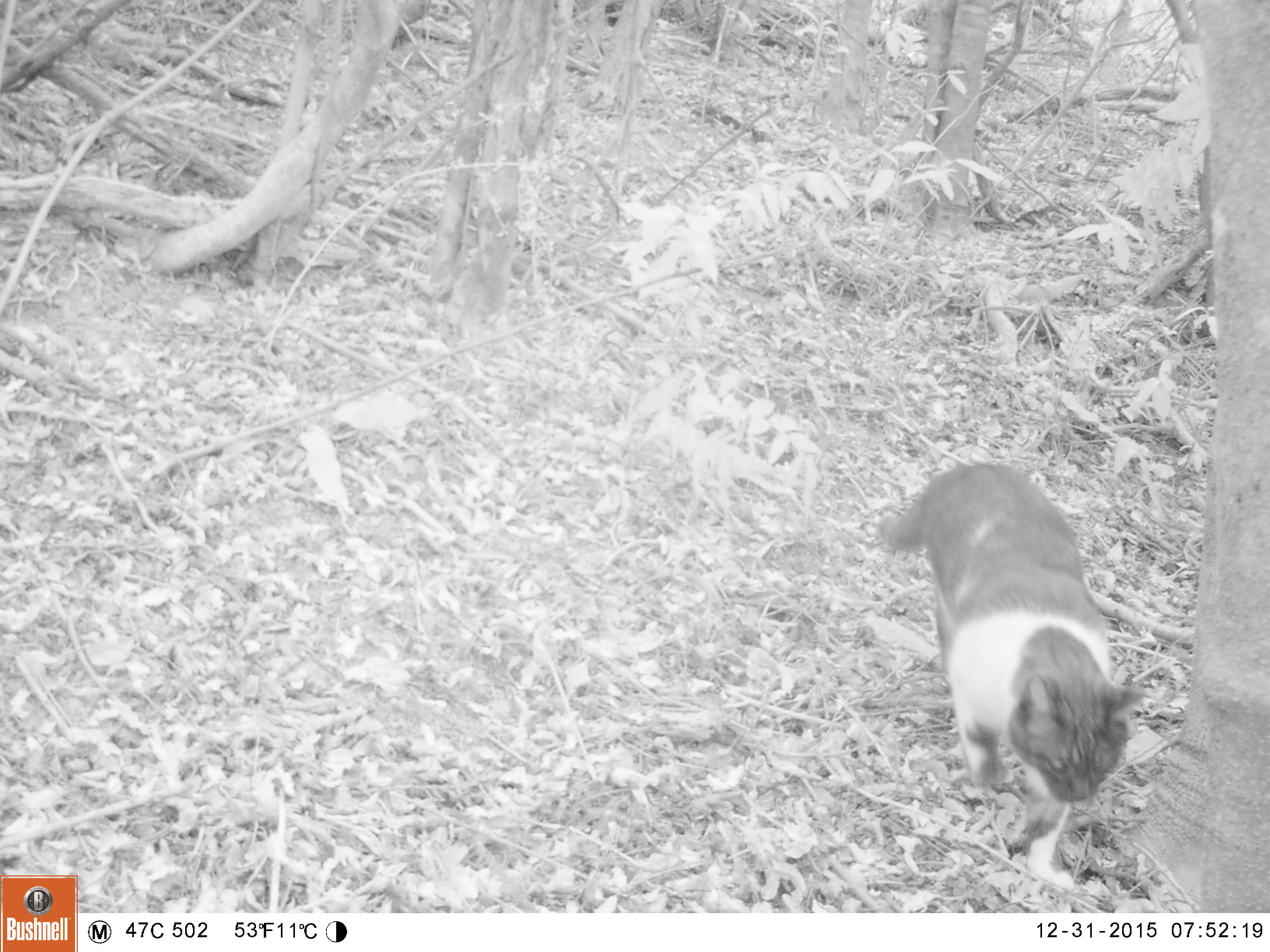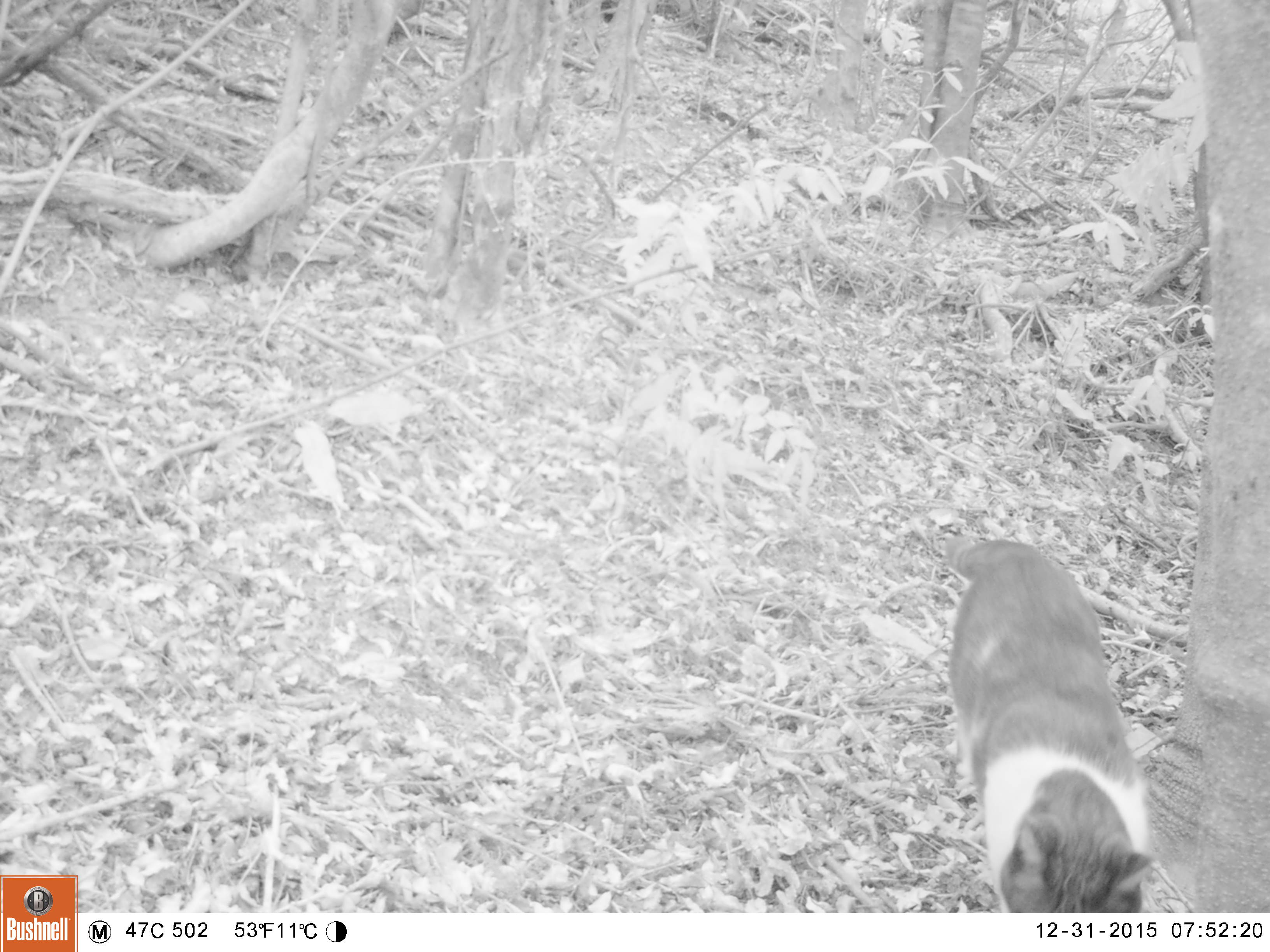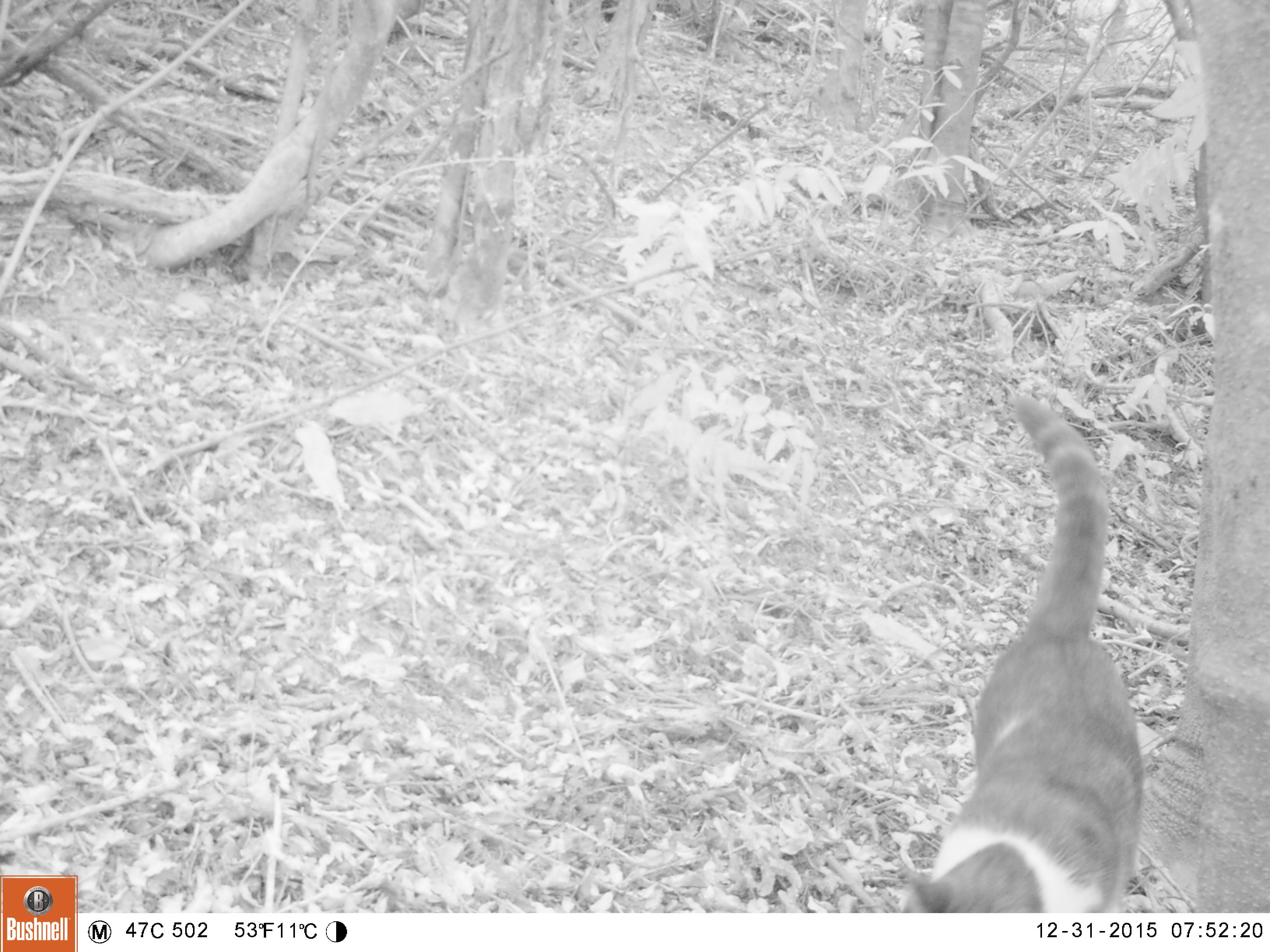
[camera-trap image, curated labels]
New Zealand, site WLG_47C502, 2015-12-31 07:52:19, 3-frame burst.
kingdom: Animalia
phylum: Chordata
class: Mammalia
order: Carnivora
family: Felidae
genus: Felis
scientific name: Felis catus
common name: domestic cat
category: cat